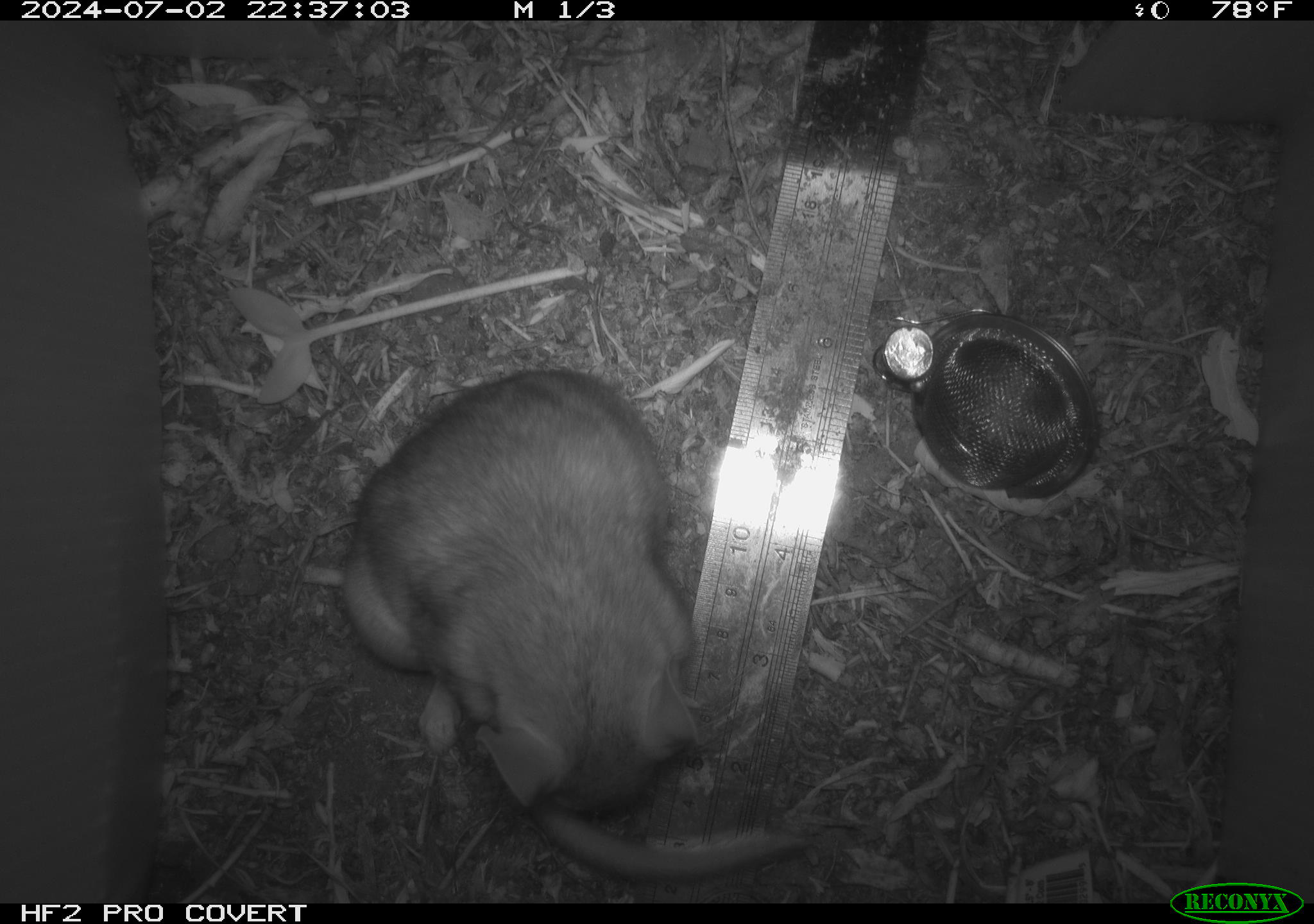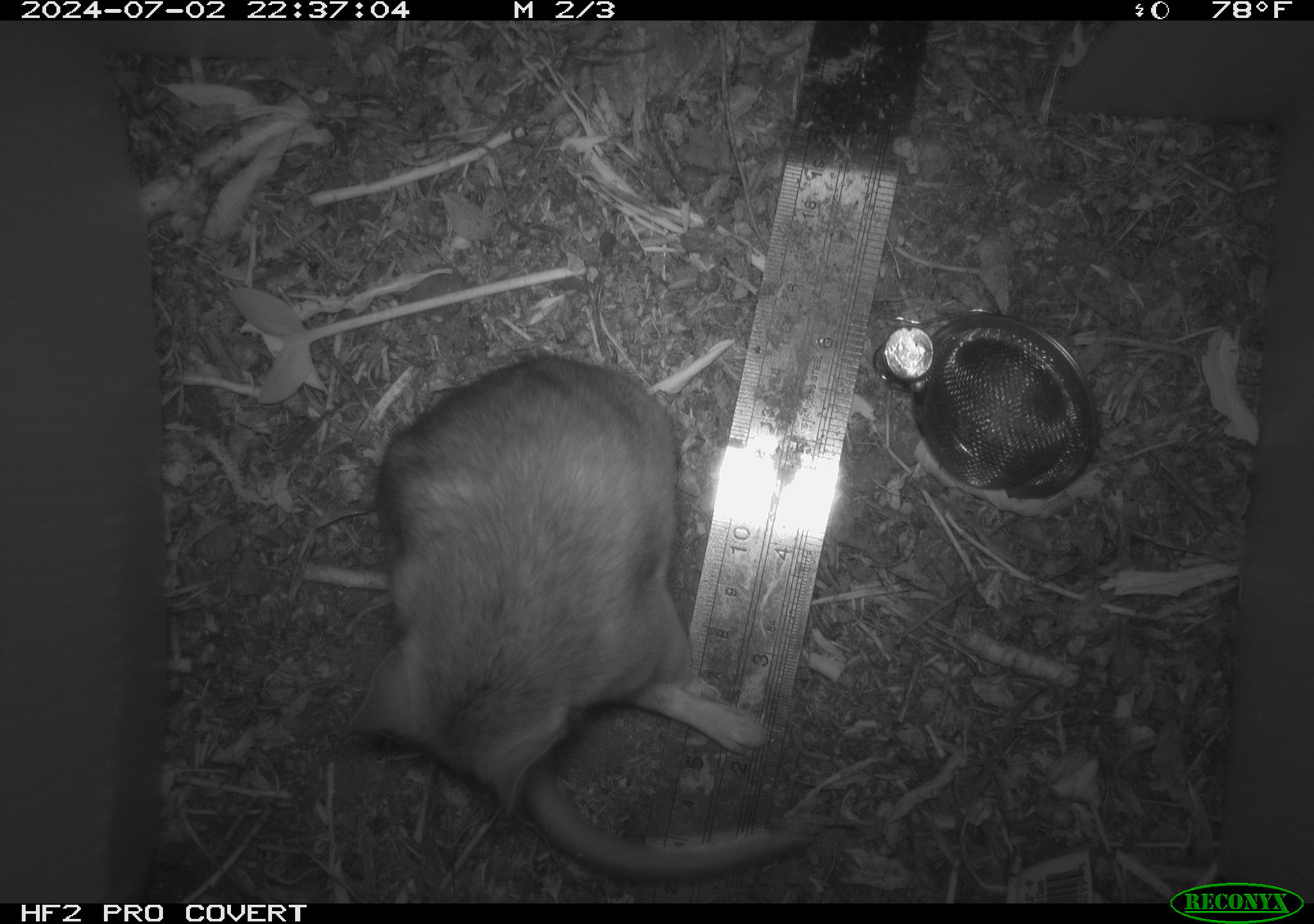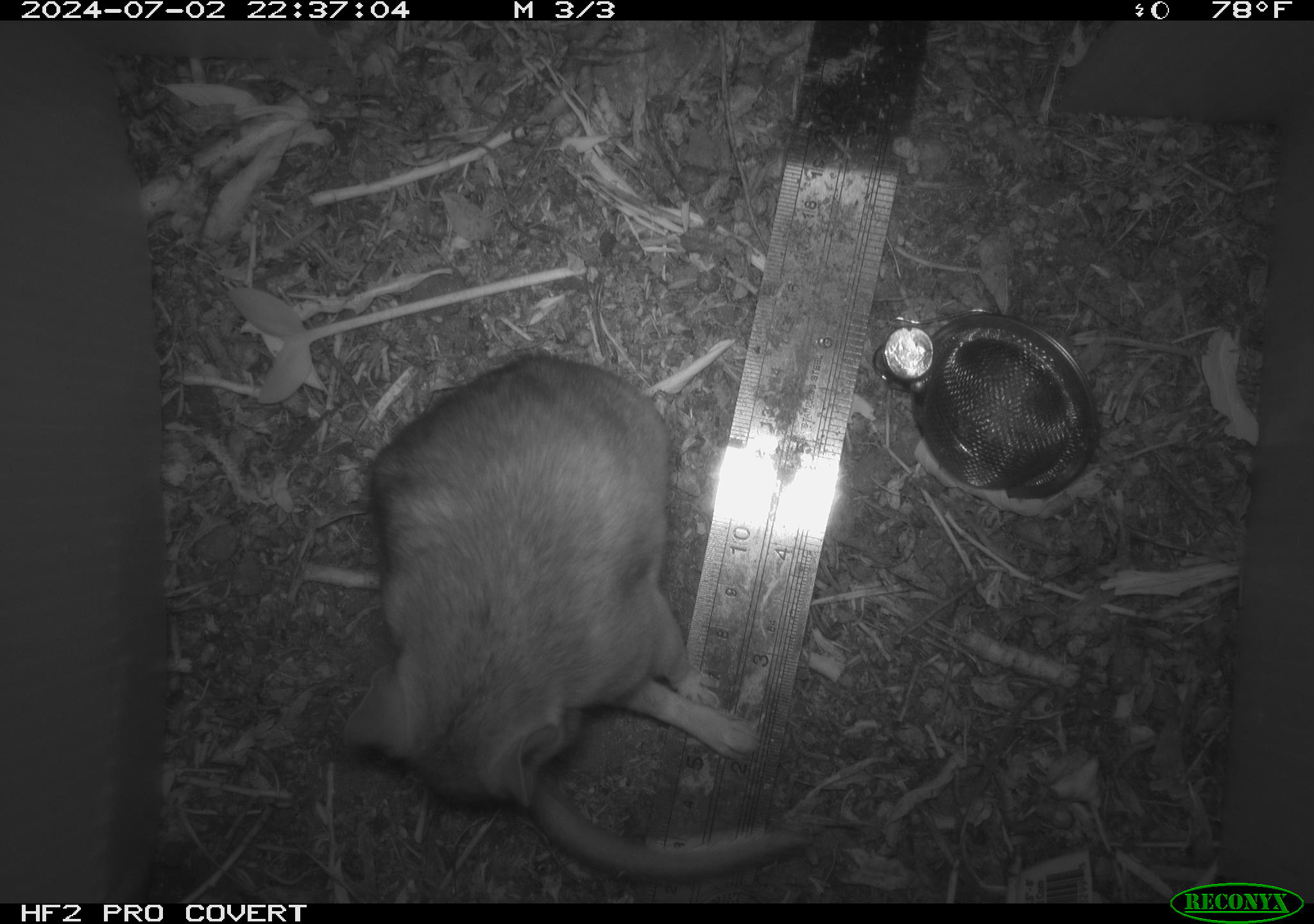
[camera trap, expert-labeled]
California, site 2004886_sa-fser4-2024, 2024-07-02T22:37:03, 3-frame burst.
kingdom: Animalia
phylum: Chordata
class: Mammalia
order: Rodentia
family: Sciuridae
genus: Neotamias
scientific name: Neotamias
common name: western chipmunks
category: neotamias species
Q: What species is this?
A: Neotamias species (western chipmunks) (Neotamias).